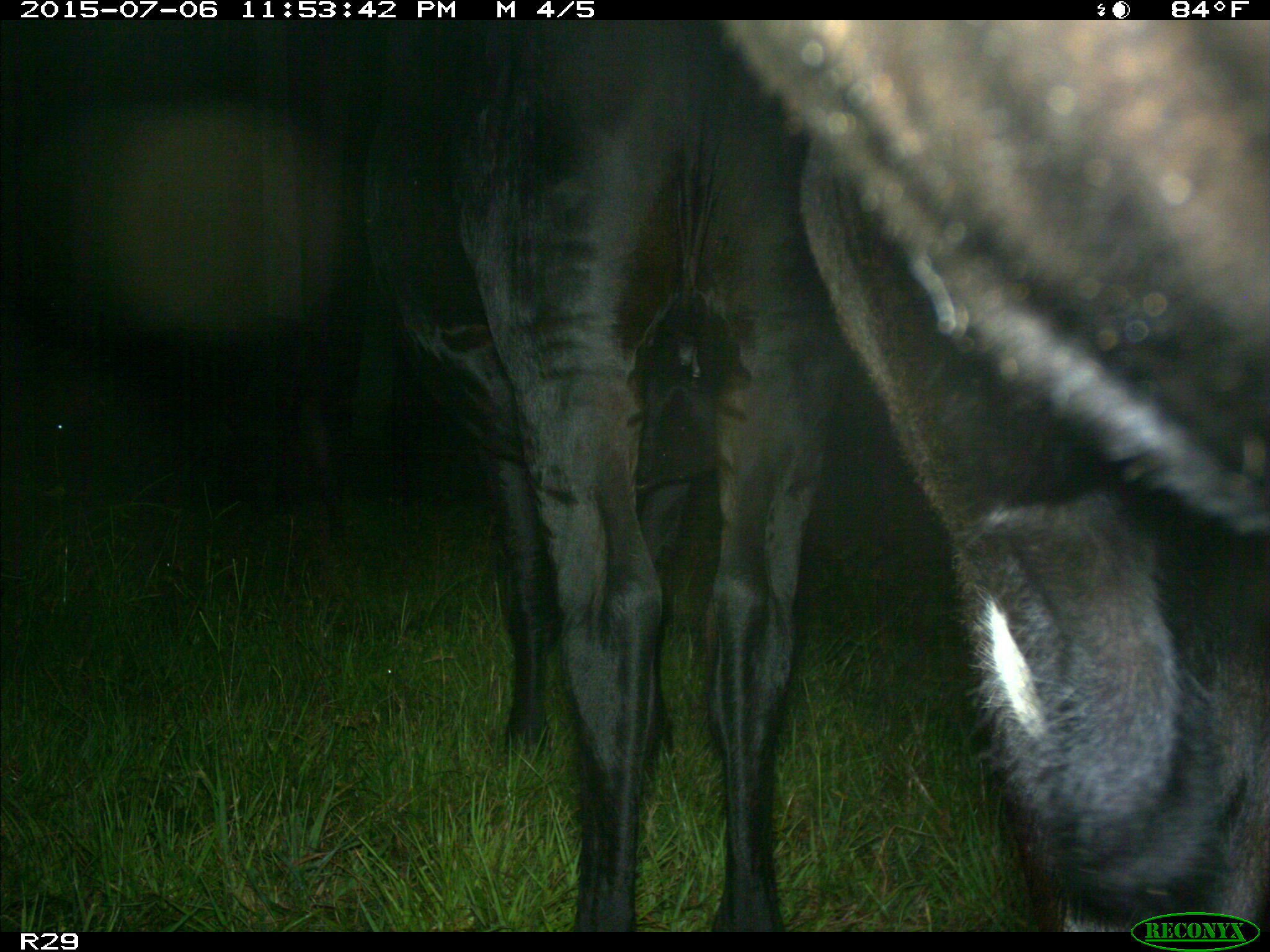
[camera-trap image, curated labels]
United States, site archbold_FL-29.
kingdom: Animalia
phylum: Chordata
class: Mammalia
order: Artiodactyla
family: Bovidae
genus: Bos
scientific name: Bos taurus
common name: domestic cow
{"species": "Bos taurus (domestic cow)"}